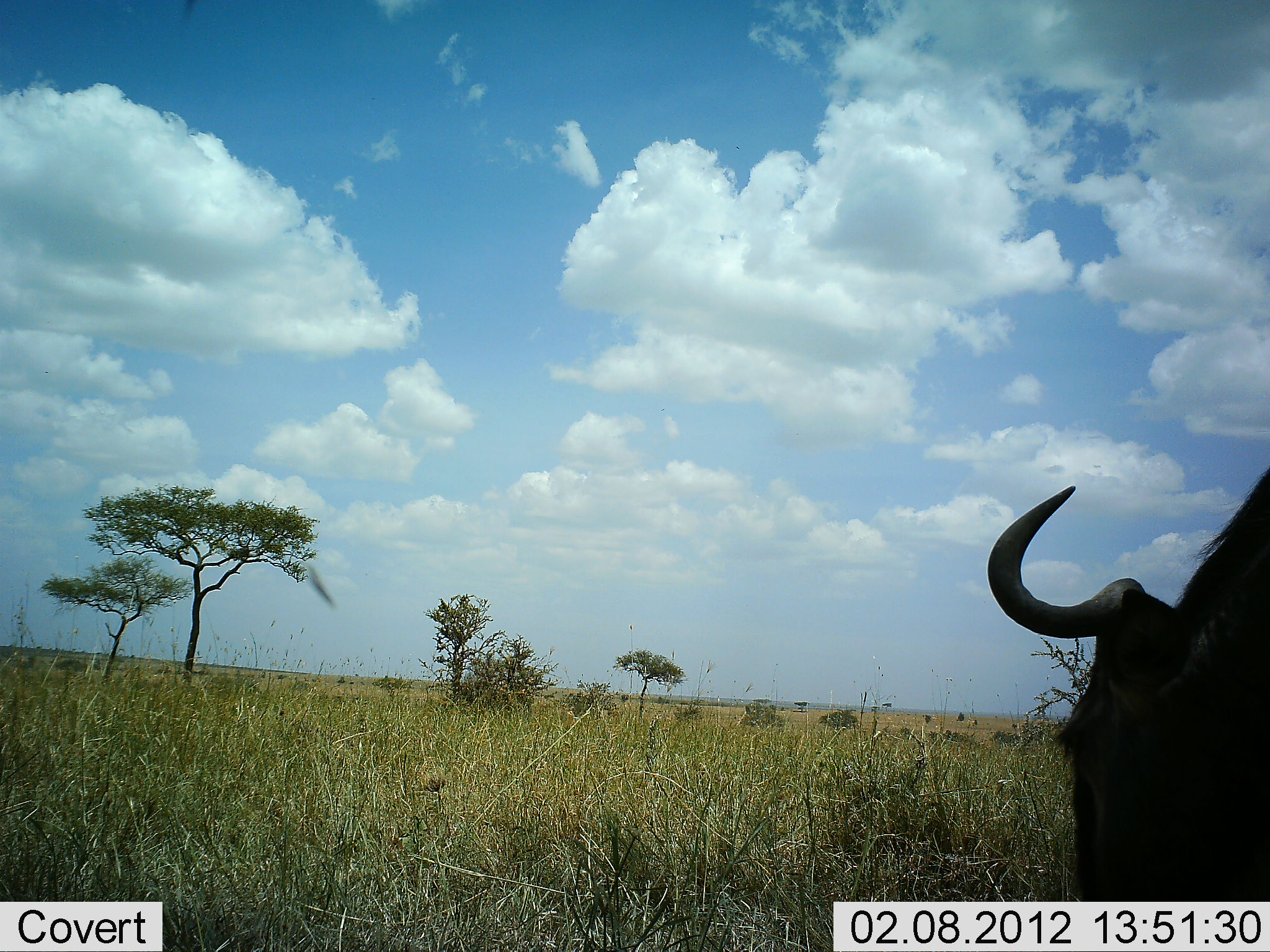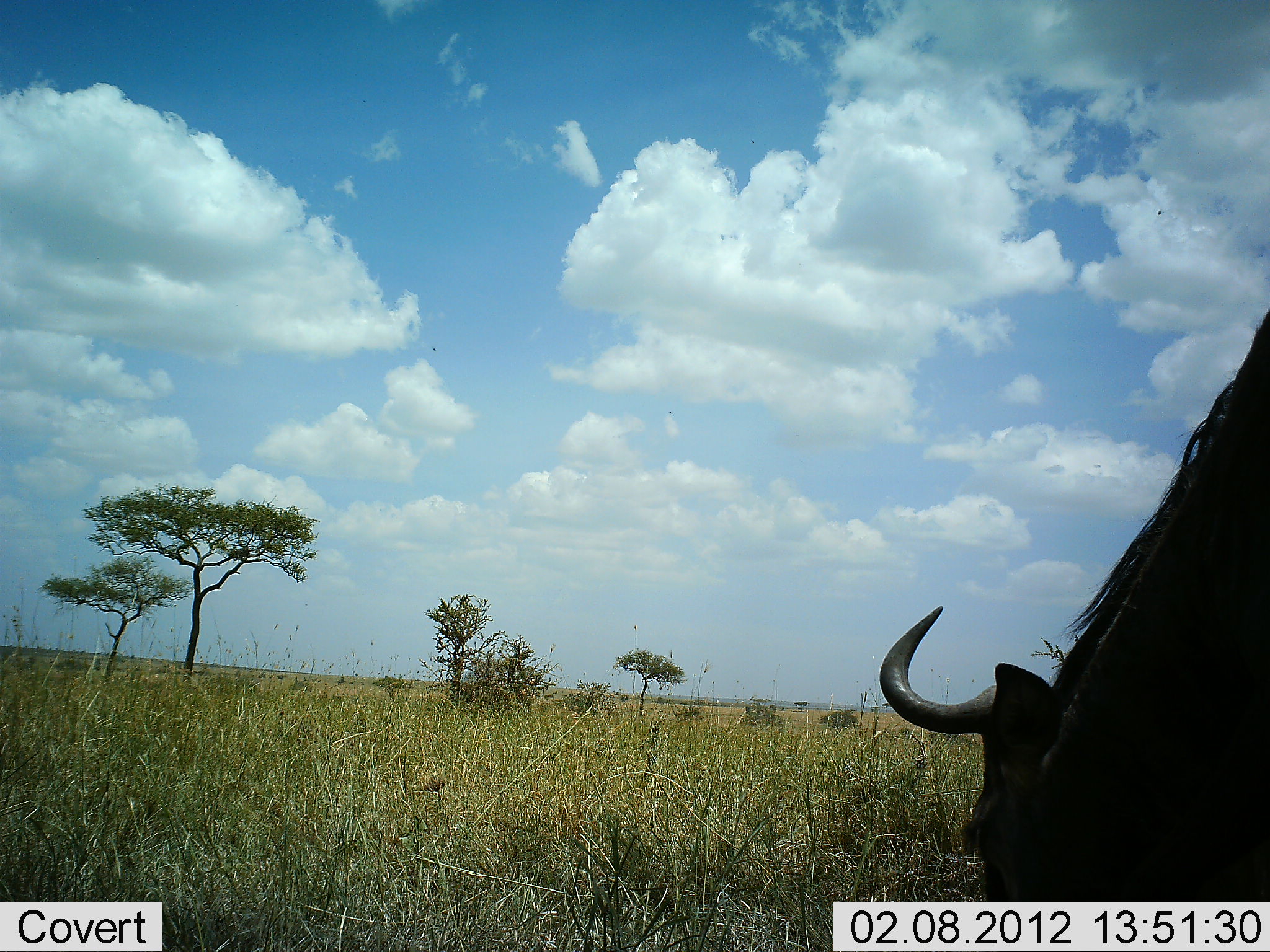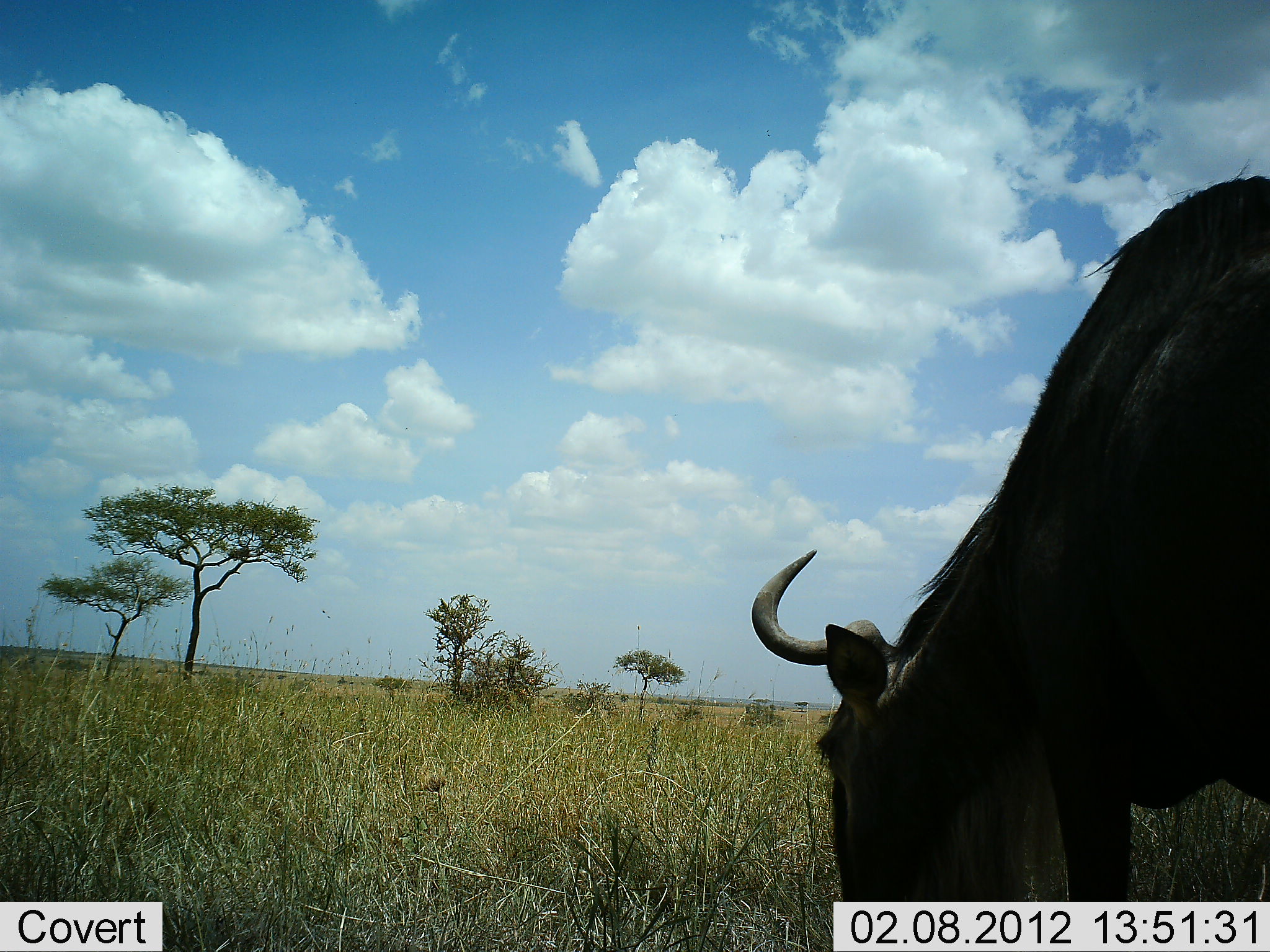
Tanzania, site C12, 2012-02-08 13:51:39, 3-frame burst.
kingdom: Animalia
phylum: Chordata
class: Mammalia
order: Artiodactyla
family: Bovidae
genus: Connochaetes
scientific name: Connochaetes taurinus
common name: blue wildebeest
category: wildebeest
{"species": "wildebeest (blue wildebeest) (Connochaetes taurinus)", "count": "1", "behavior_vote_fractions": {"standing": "17%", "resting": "0%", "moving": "17%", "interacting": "0%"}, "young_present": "0%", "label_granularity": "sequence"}